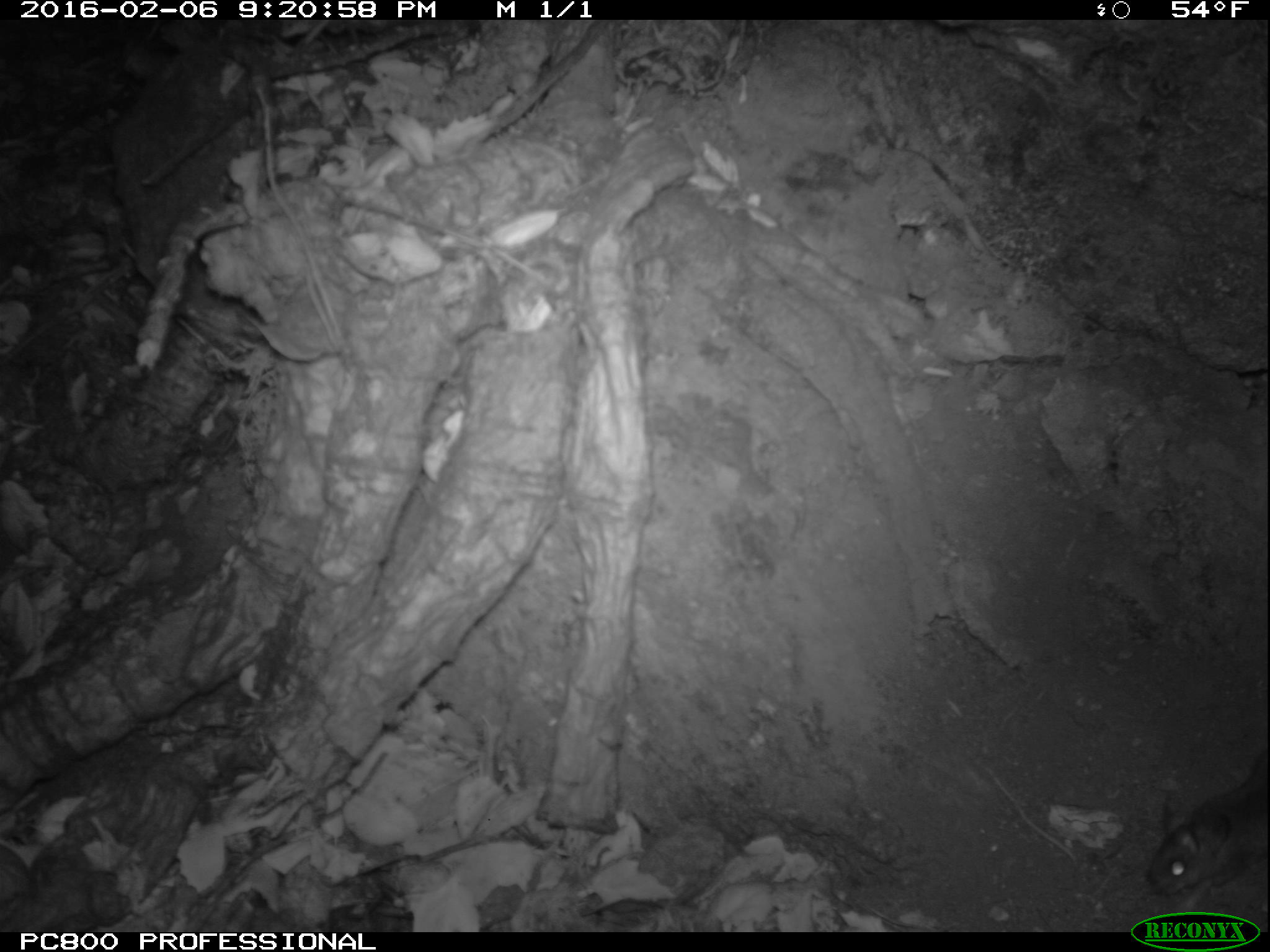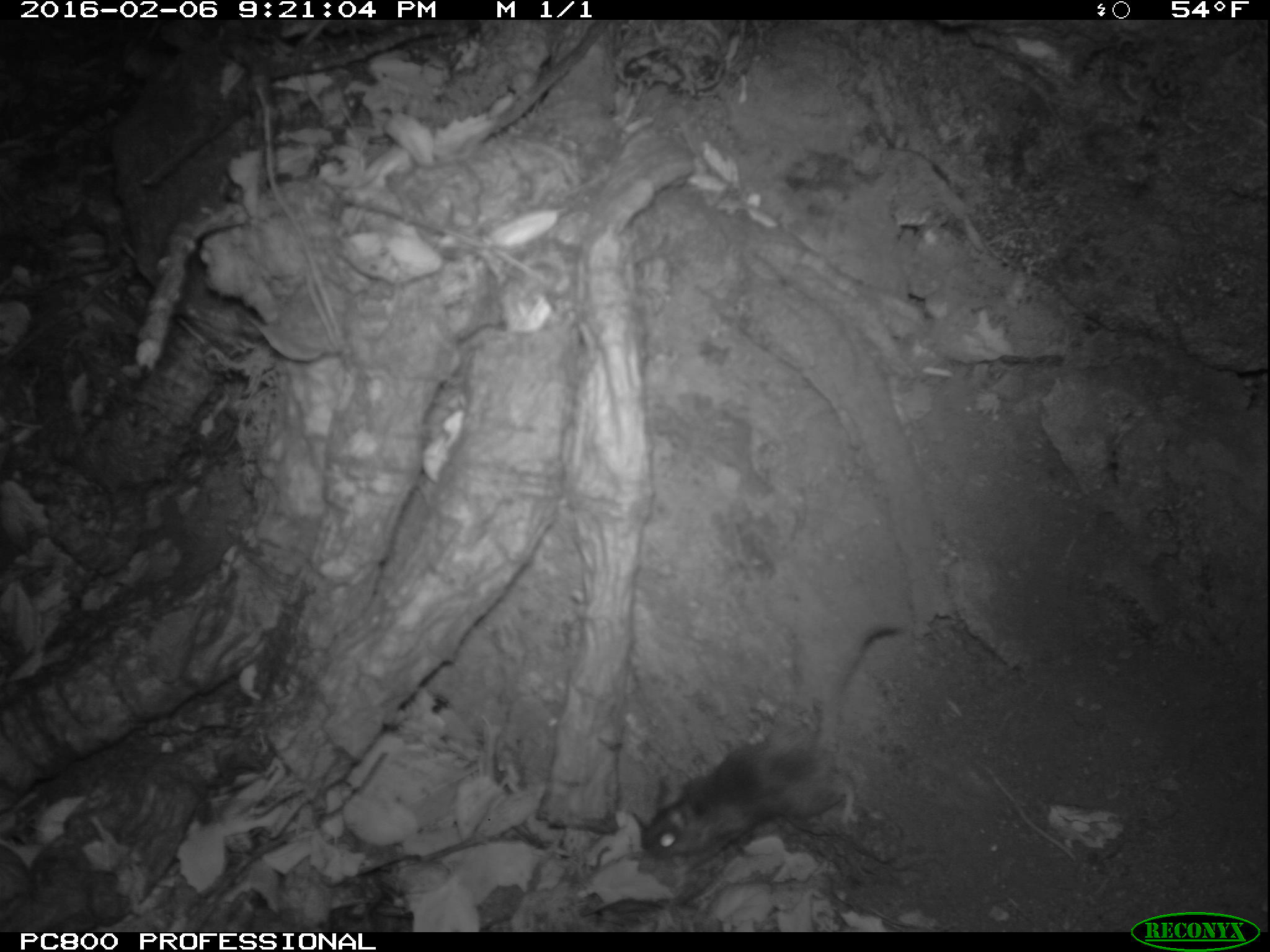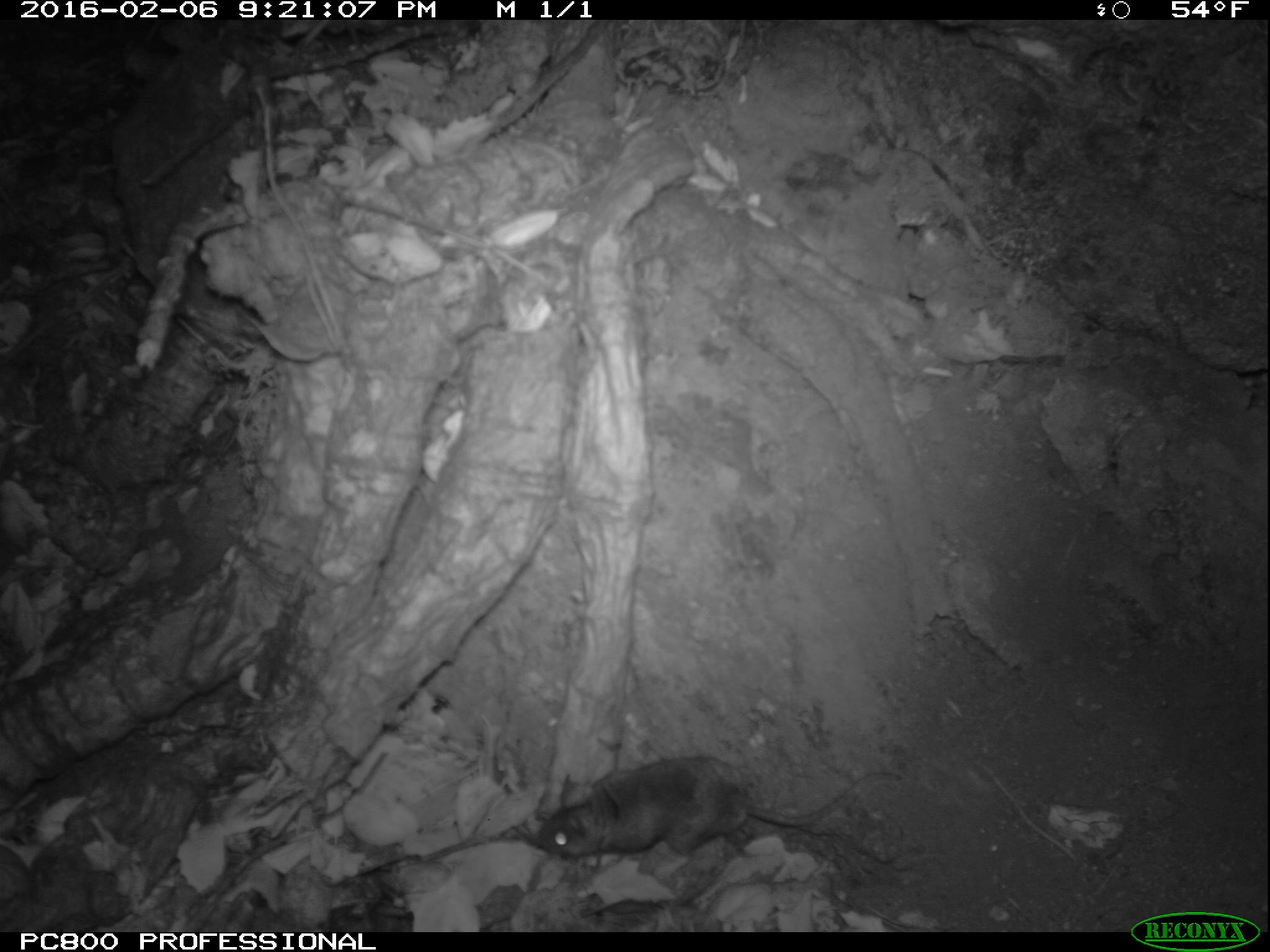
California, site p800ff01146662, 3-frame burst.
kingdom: Animalia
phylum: Chordata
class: Mammalia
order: Rodentia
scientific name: Rodentia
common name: rodent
Rodent (Rodentia).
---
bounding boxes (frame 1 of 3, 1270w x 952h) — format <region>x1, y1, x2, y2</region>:
rodent: <region>1144, 749, 1269, 912</region>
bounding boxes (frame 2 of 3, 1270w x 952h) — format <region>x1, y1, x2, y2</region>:
rodent: <region>638, 622, 905, 859</region>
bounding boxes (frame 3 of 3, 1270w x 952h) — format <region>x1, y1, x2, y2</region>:
rodent: <region>527, 754, 905, 859</region>